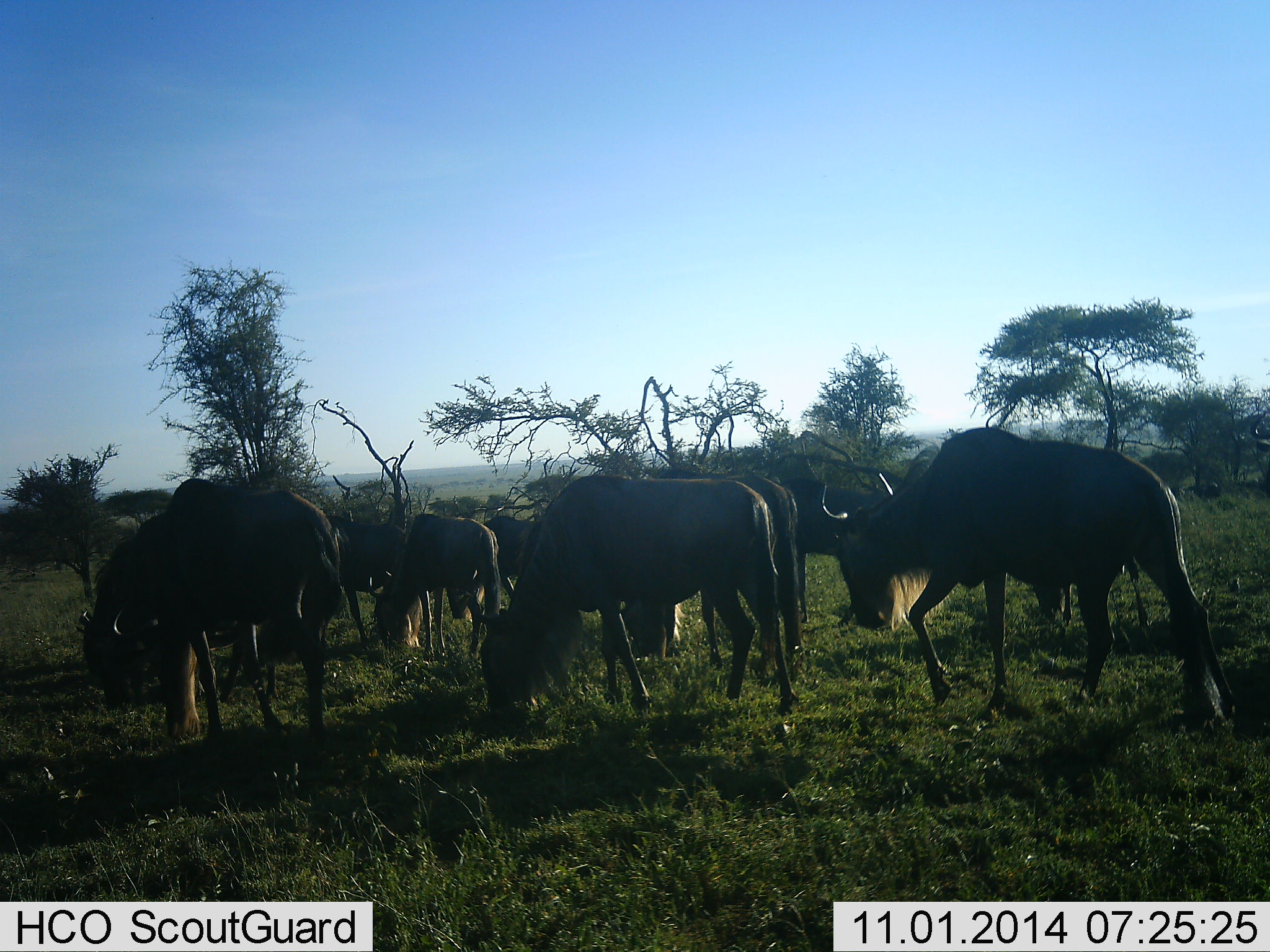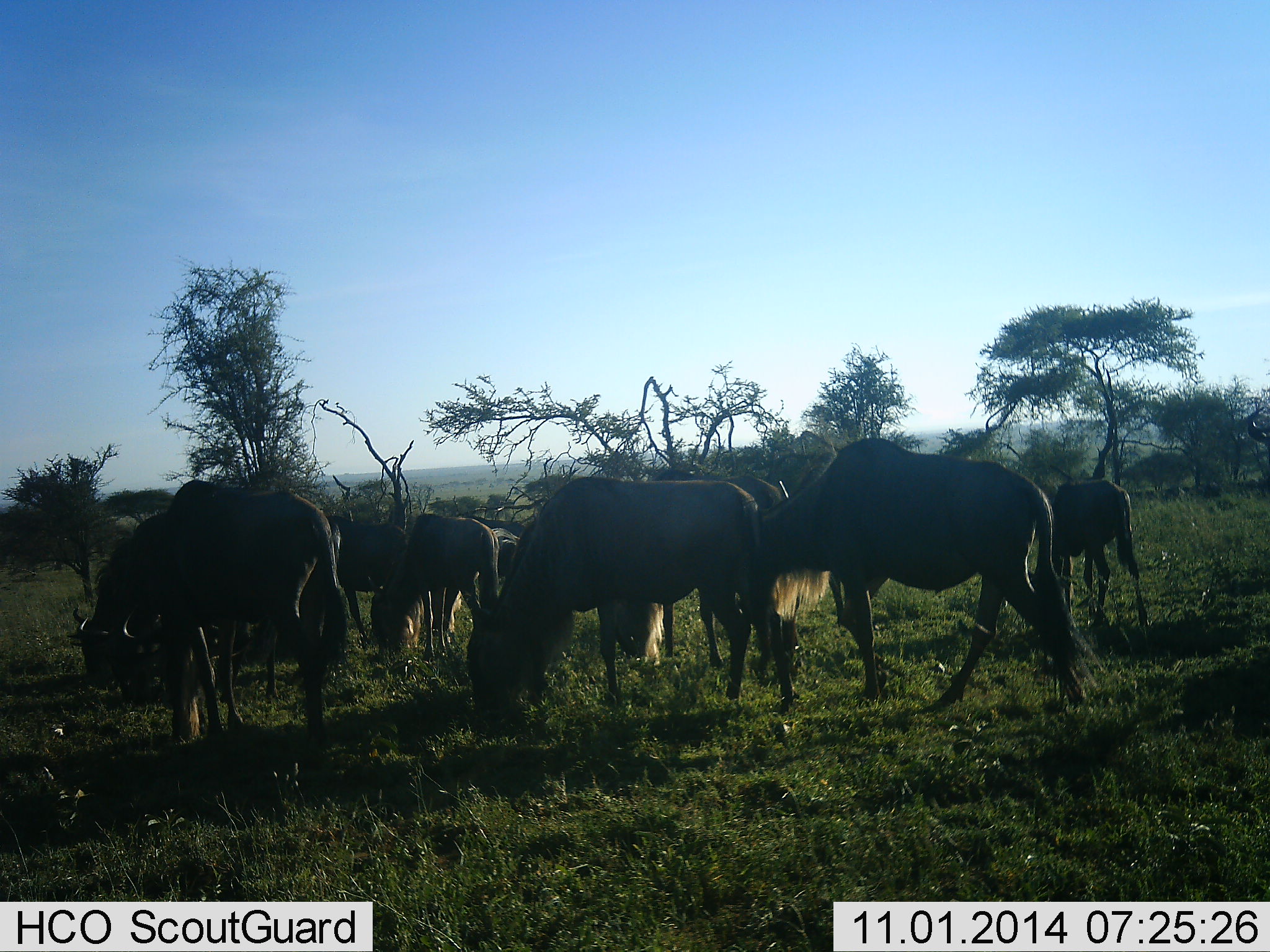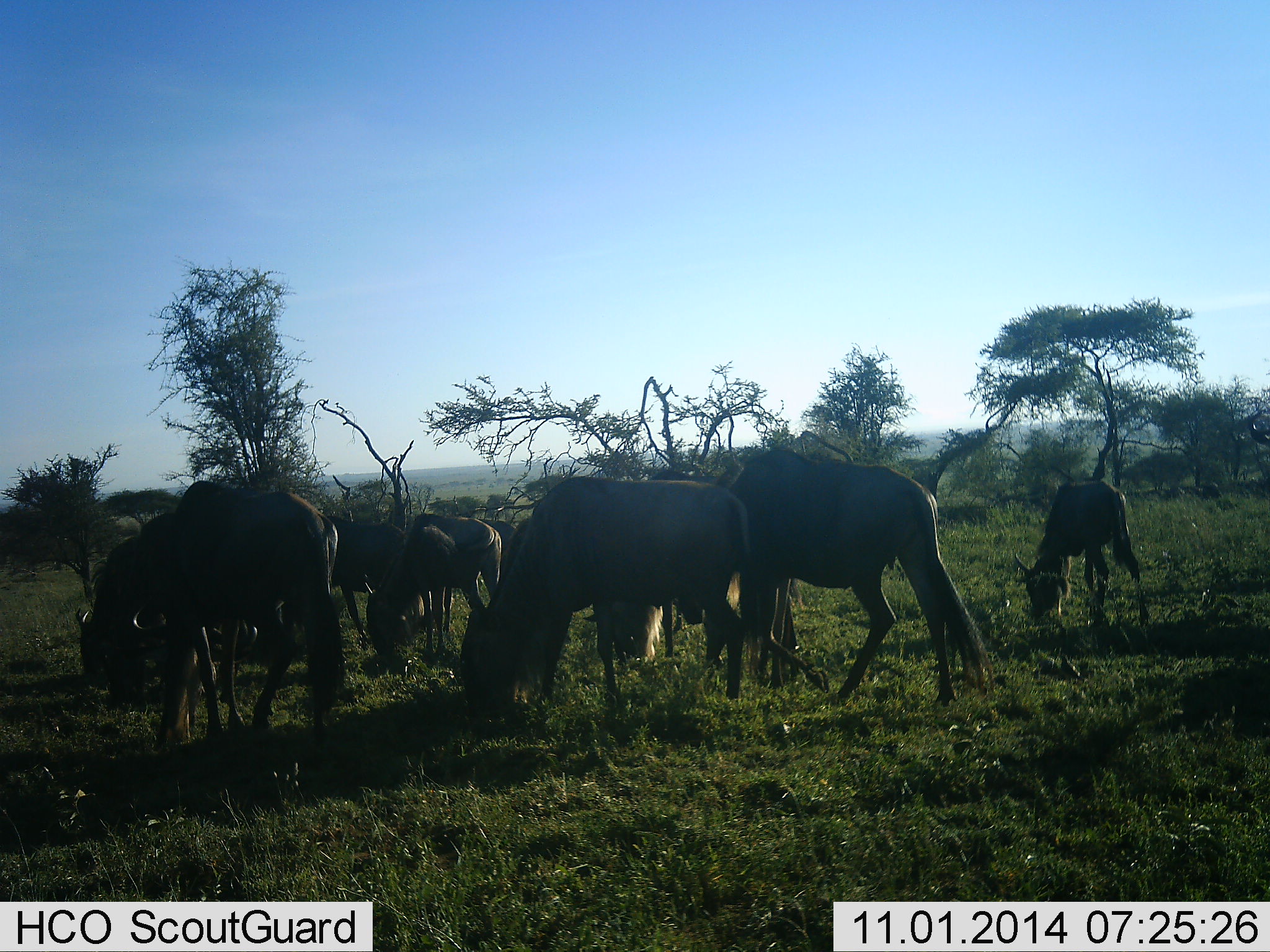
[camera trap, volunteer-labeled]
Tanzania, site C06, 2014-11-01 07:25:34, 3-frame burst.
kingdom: Animalia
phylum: Chordata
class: Mammalia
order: Artiodactyla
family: Bovidae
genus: Connochaetes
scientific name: Connochaetes taurinus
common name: blue wildebeest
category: wildebeest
Wildebeest (blue wildebeest) (Connochaetes taurinus), count 9. Behavior (volunteer vote fractions): standing 70%, resting 0%, moving 20%, interacting 0%. Young present (vote fraction): 20%. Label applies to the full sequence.